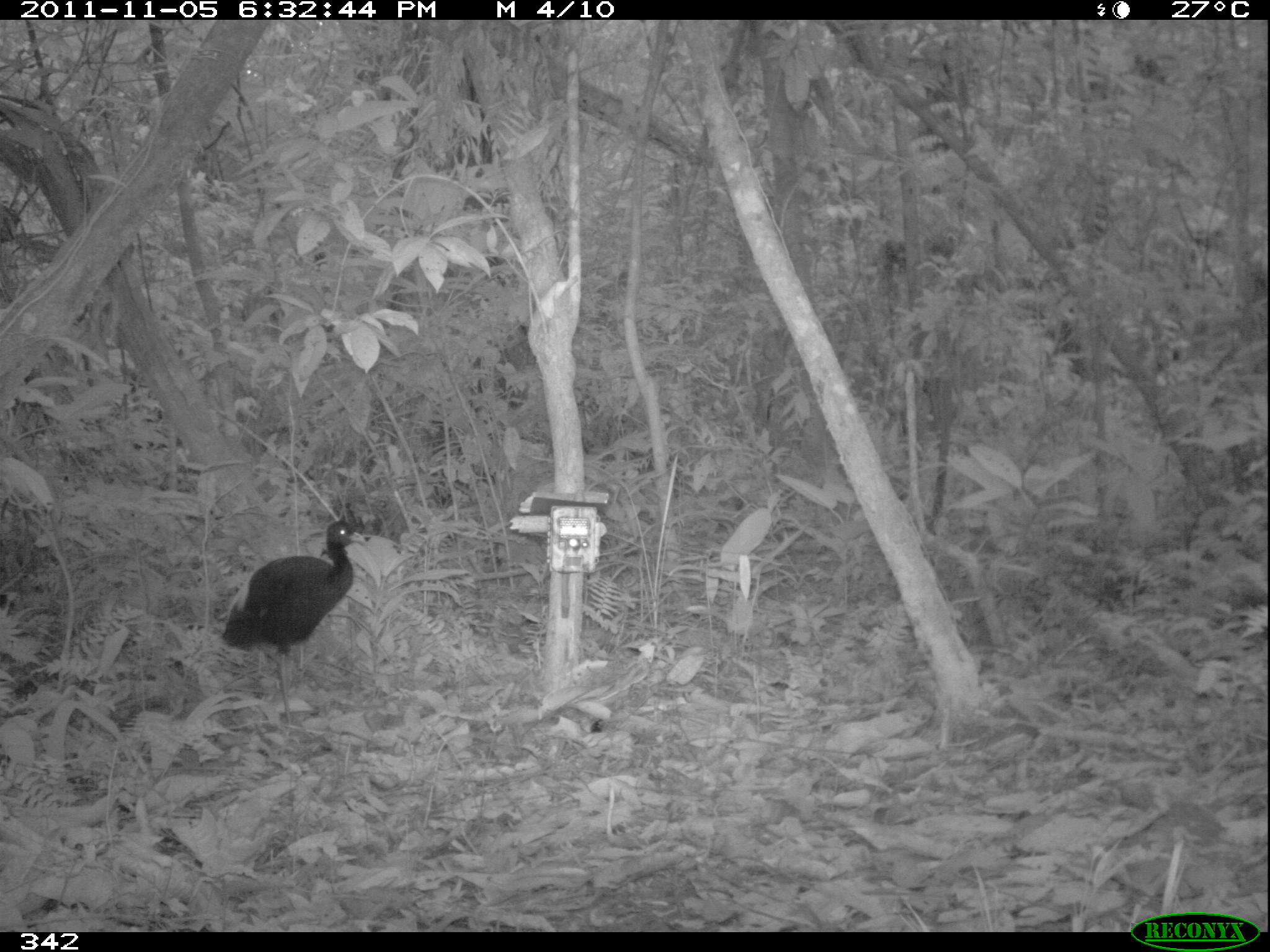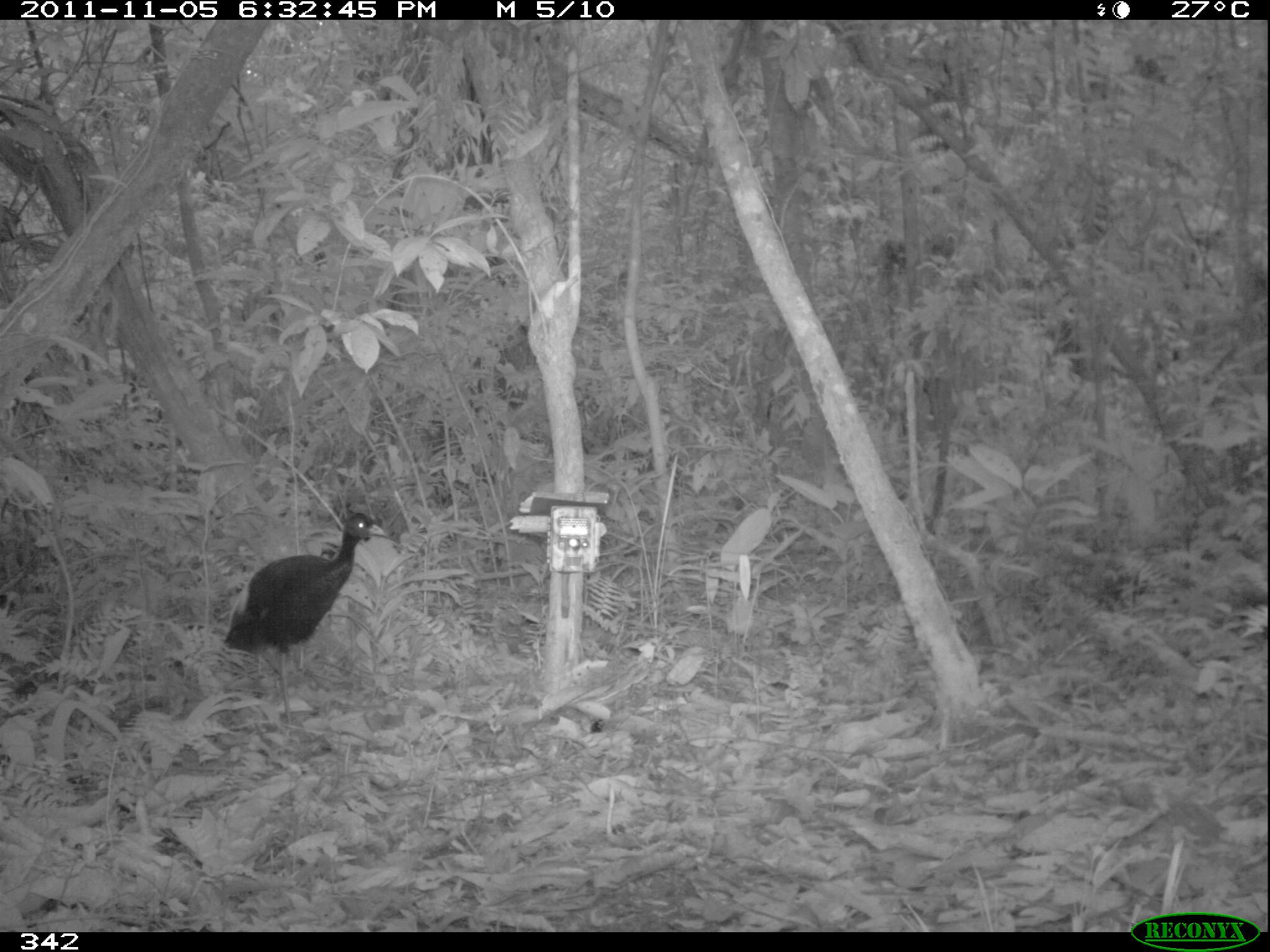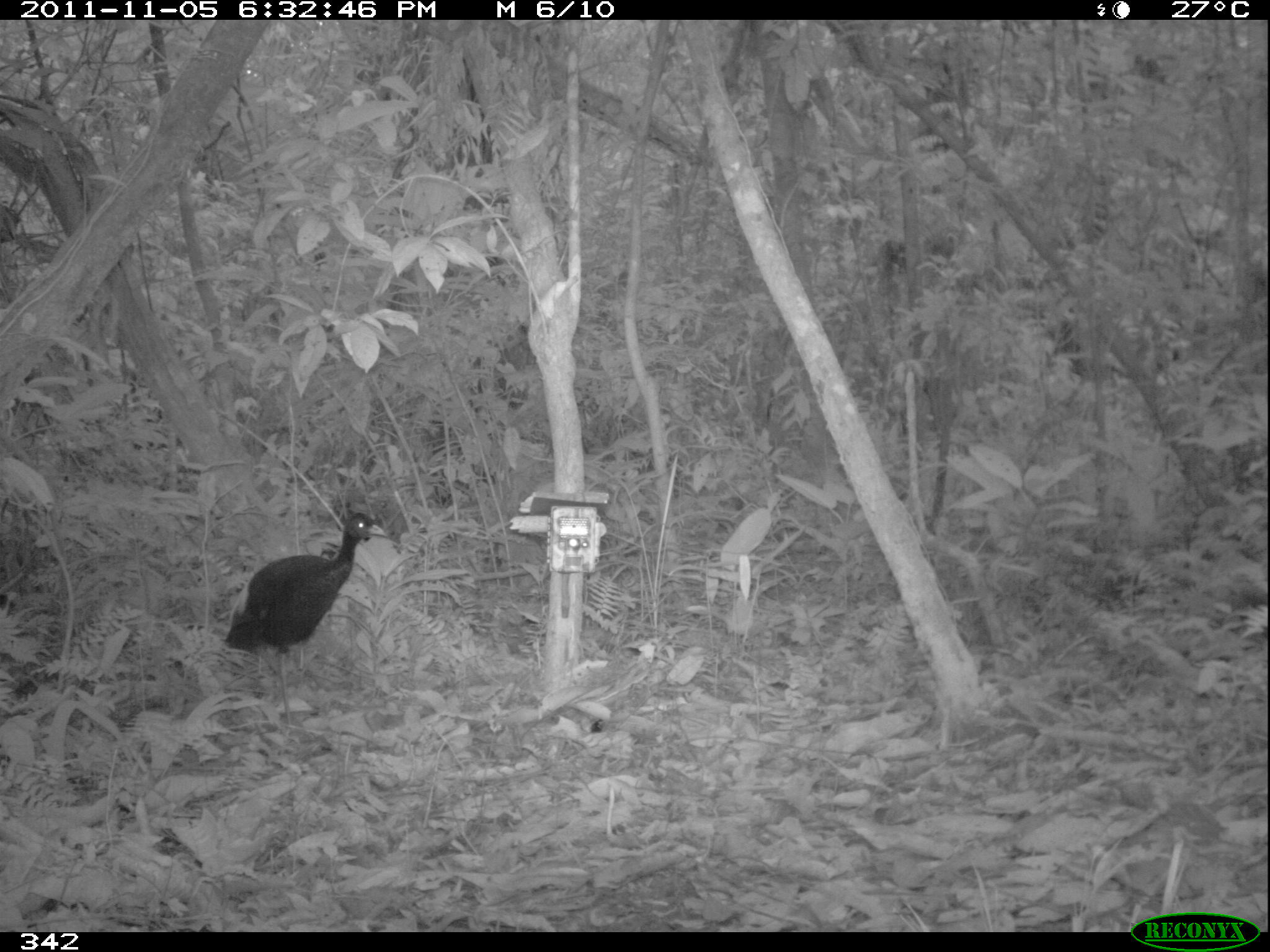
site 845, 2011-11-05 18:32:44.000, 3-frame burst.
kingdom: Animalia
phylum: Chordata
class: Aves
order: Gruiformes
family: Psophiidae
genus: Psophia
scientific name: Psophia leucoptera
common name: pale-winged trumpeter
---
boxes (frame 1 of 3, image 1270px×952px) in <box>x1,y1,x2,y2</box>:
psophia leucoptera: <box>219,520,368,726</box>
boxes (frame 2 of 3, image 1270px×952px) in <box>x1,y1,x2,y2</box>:
psophia leucoptera: <box>223,512,389,740</box>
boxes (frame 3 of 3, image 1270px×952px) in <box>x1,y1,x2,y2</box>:
psophia leucoptera: <box>223,511,387,739</box>